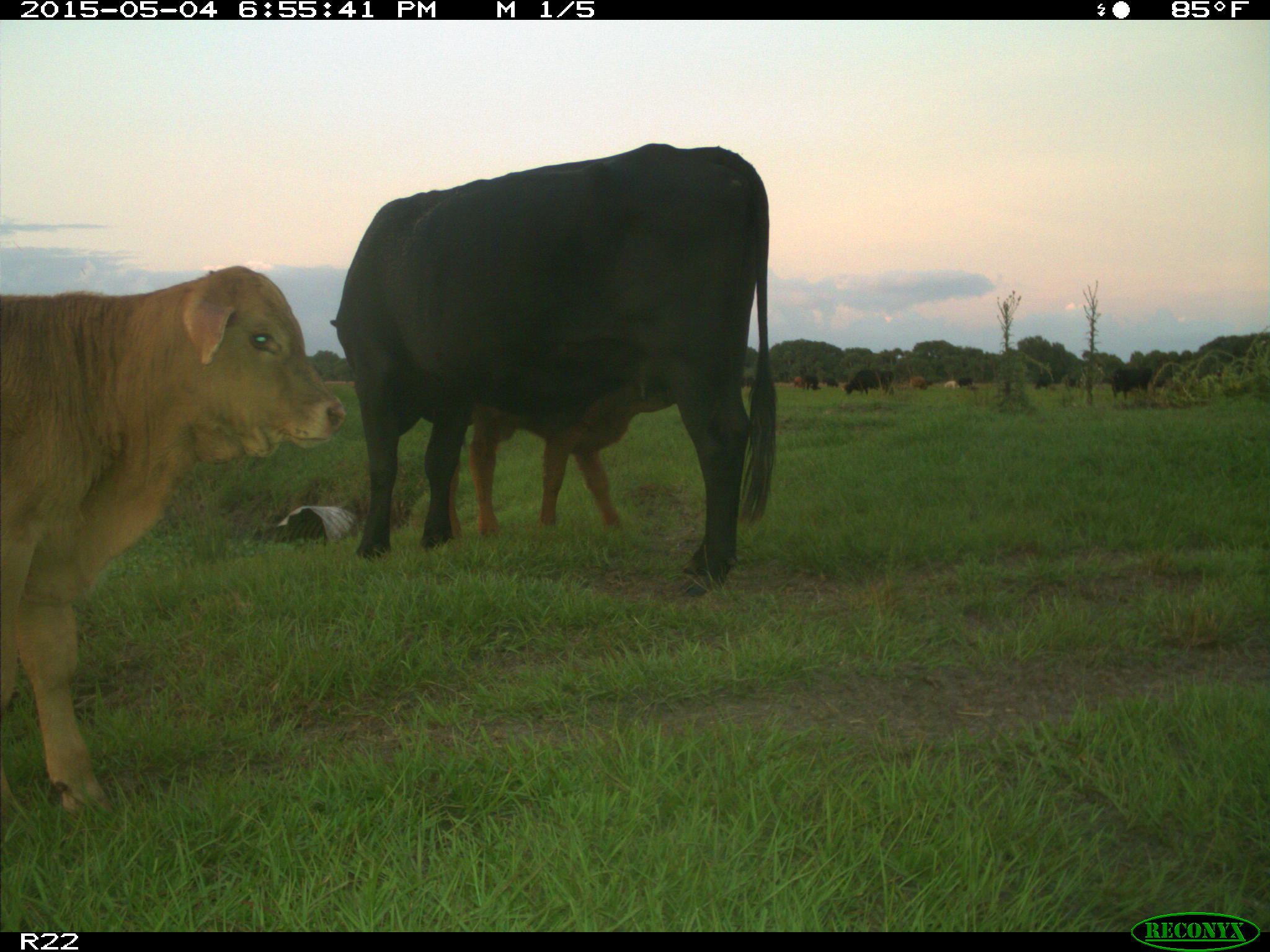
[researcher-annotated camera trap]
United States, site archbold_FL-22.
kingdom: Animalia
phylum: Chordata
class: Mammalia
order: Artiodactyla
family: Bovidae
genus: Bos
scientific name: Bos taurus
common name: domestic cow